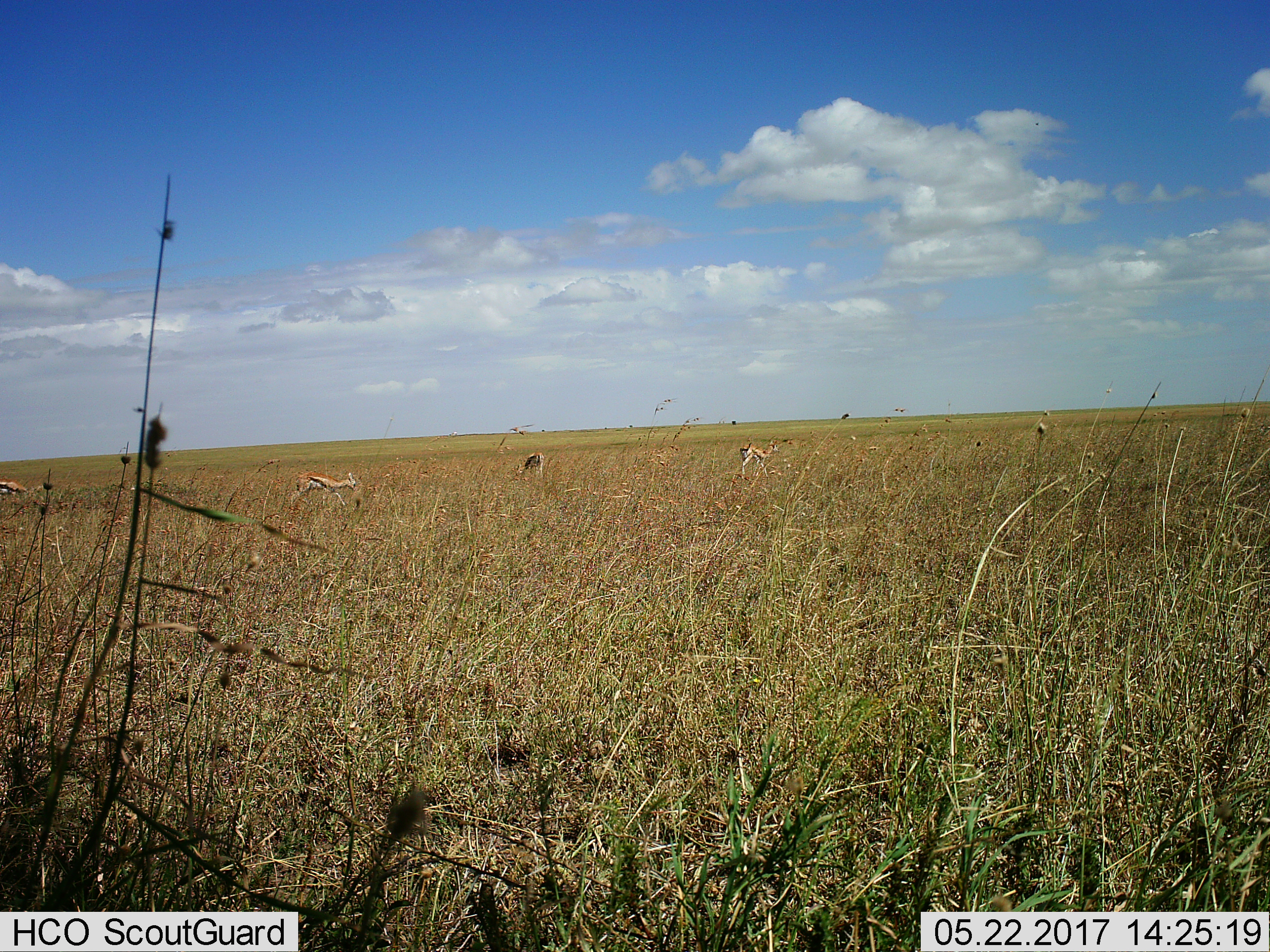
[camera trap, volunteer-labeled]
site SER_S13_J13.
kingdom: Animalia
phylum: Chordata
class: Mammalia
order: Artiodactyla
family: Bovidae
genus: Eudorcas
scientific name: Eudorcas thomsonii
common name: thomson's gazelle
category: gazellethomsons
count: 5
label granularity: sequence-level